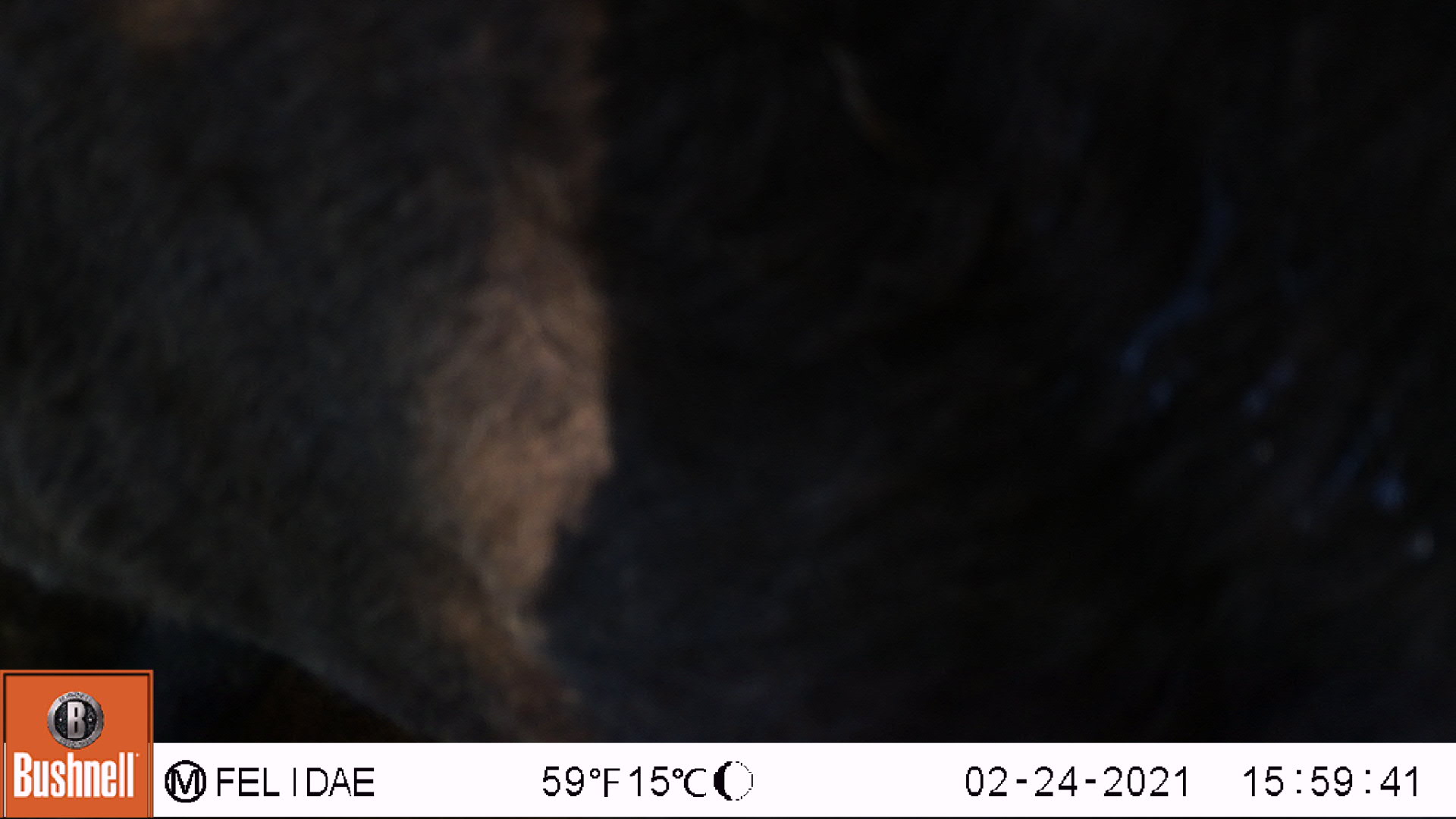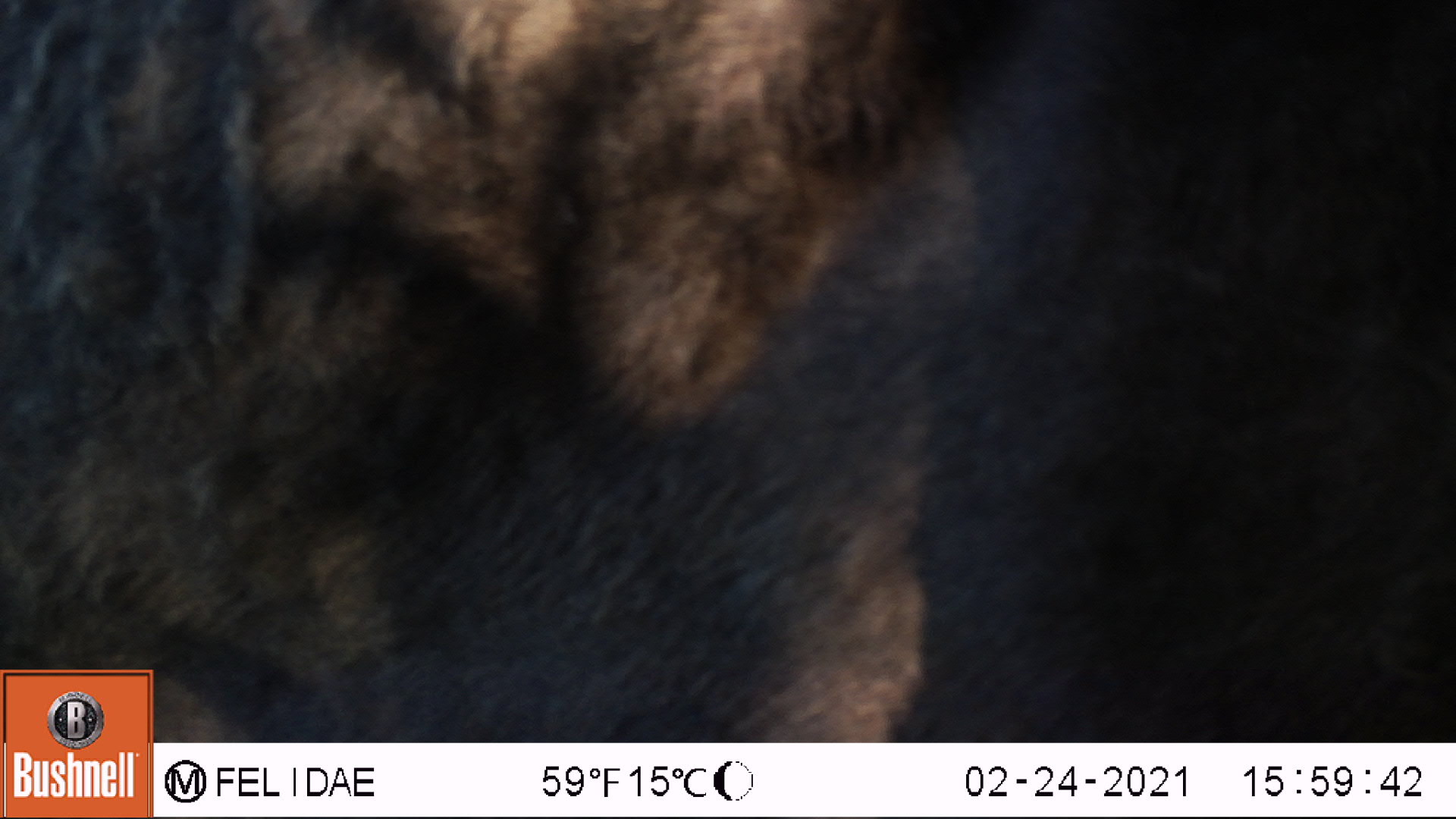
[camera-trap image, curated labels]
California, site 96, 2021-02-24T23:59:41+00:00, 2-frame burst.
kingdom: Animalia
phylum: Chordata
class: Mammalia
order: Artiodactyla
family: Bovidae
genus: Bos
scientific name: Bos taurus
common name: domestic cattle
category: cattle